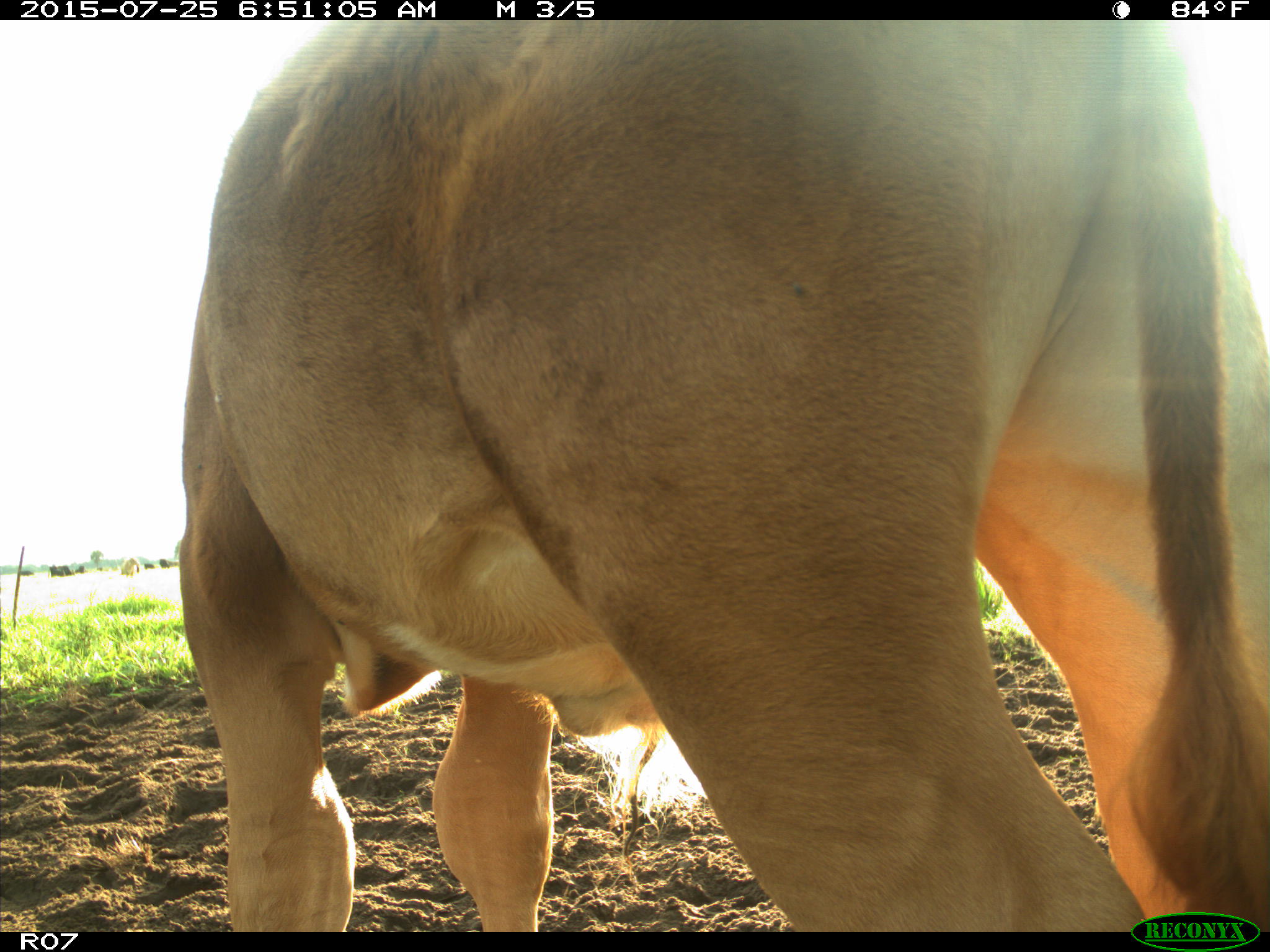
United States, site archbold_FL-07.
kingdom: Animalia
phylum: Chordata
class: Mammalia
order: Artiodactyla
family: Bovidae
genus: Bos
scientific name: Bos taurus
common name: domestic cow